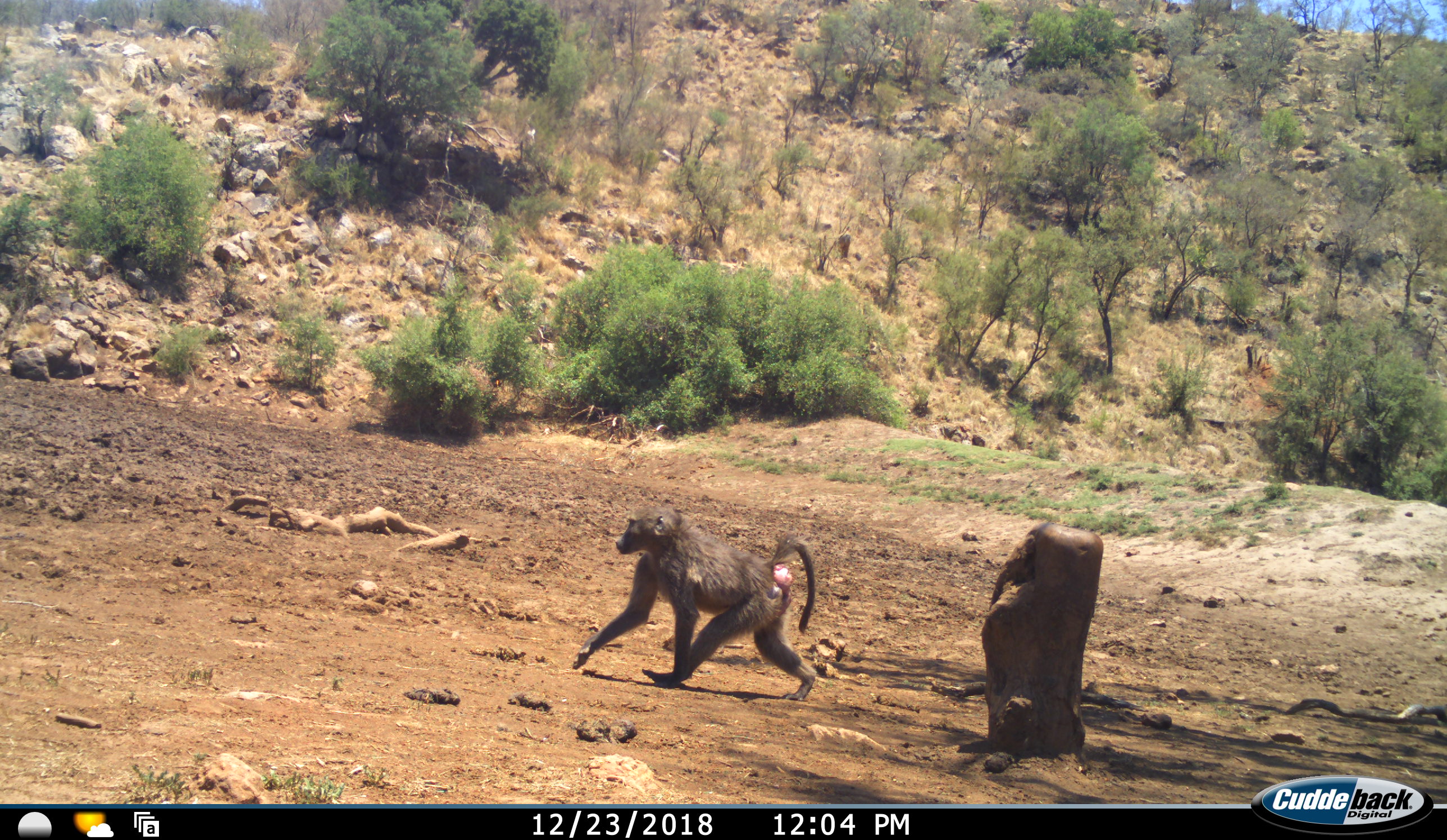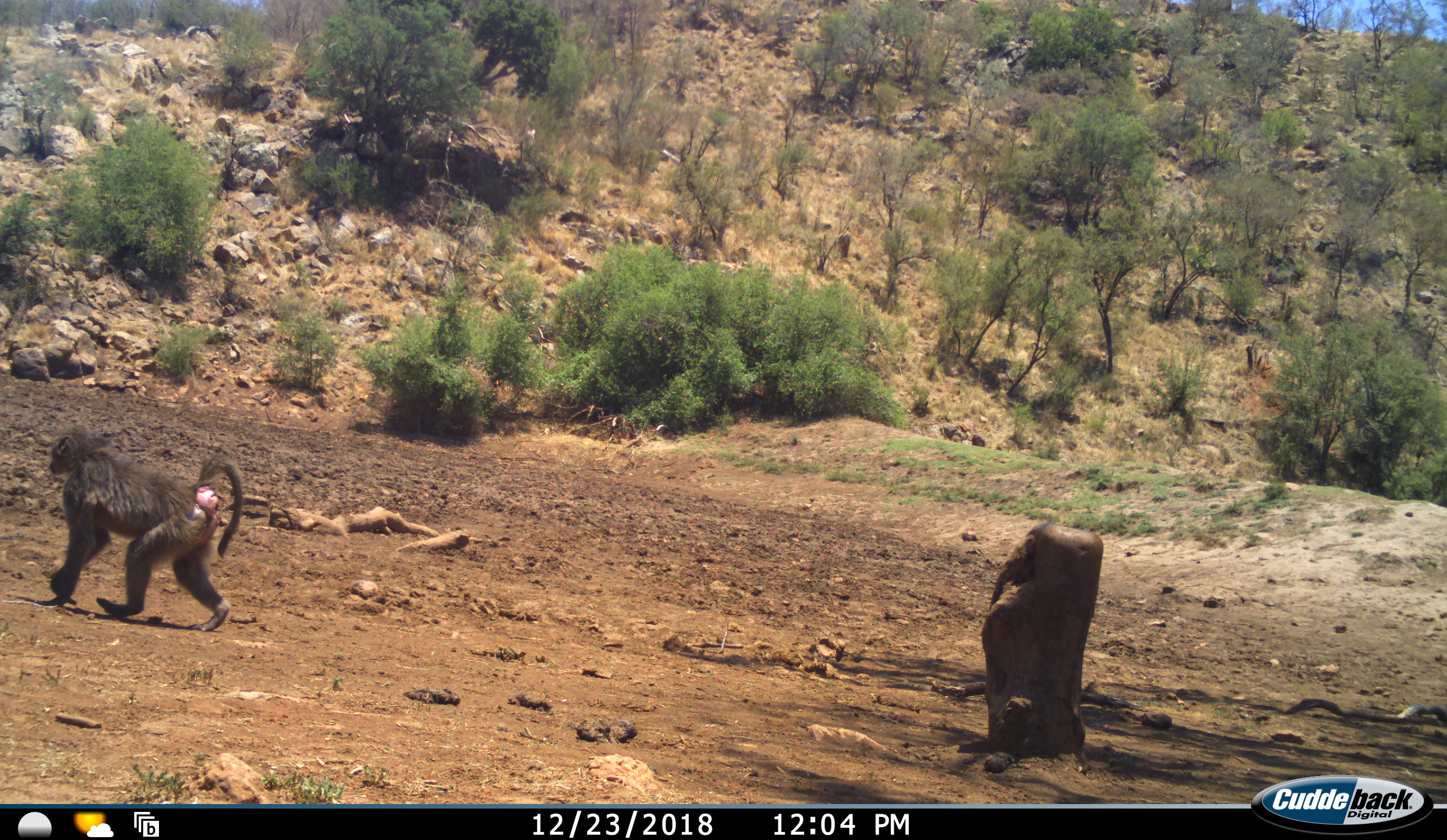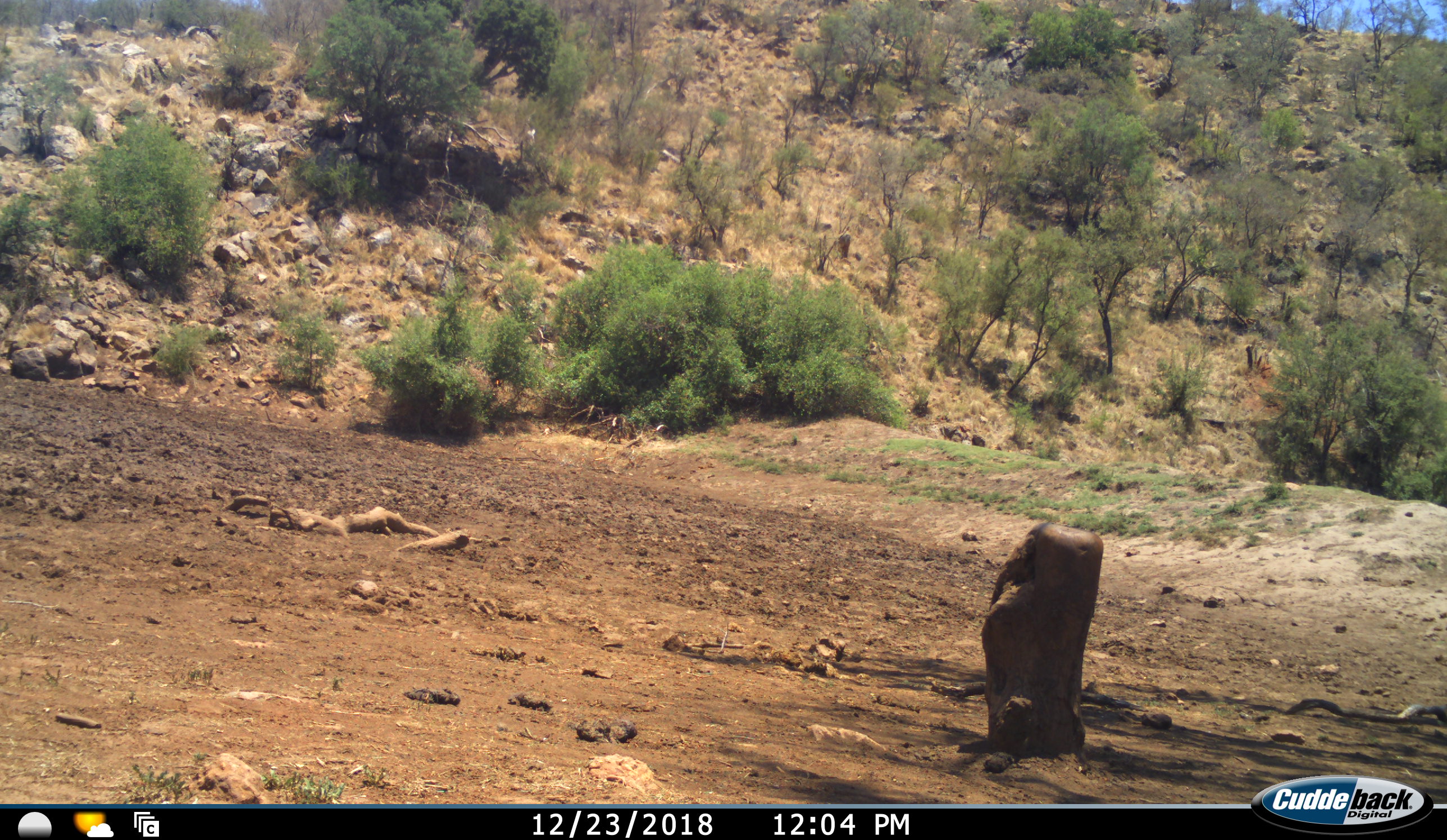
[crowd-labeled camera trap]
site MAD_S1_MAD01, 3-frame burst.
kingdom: Animalia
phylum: Chordata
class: Mammalia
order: Primates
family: Cercopithecidae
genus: Papio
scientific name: Papio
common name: baboon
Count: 1.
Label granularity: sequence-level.